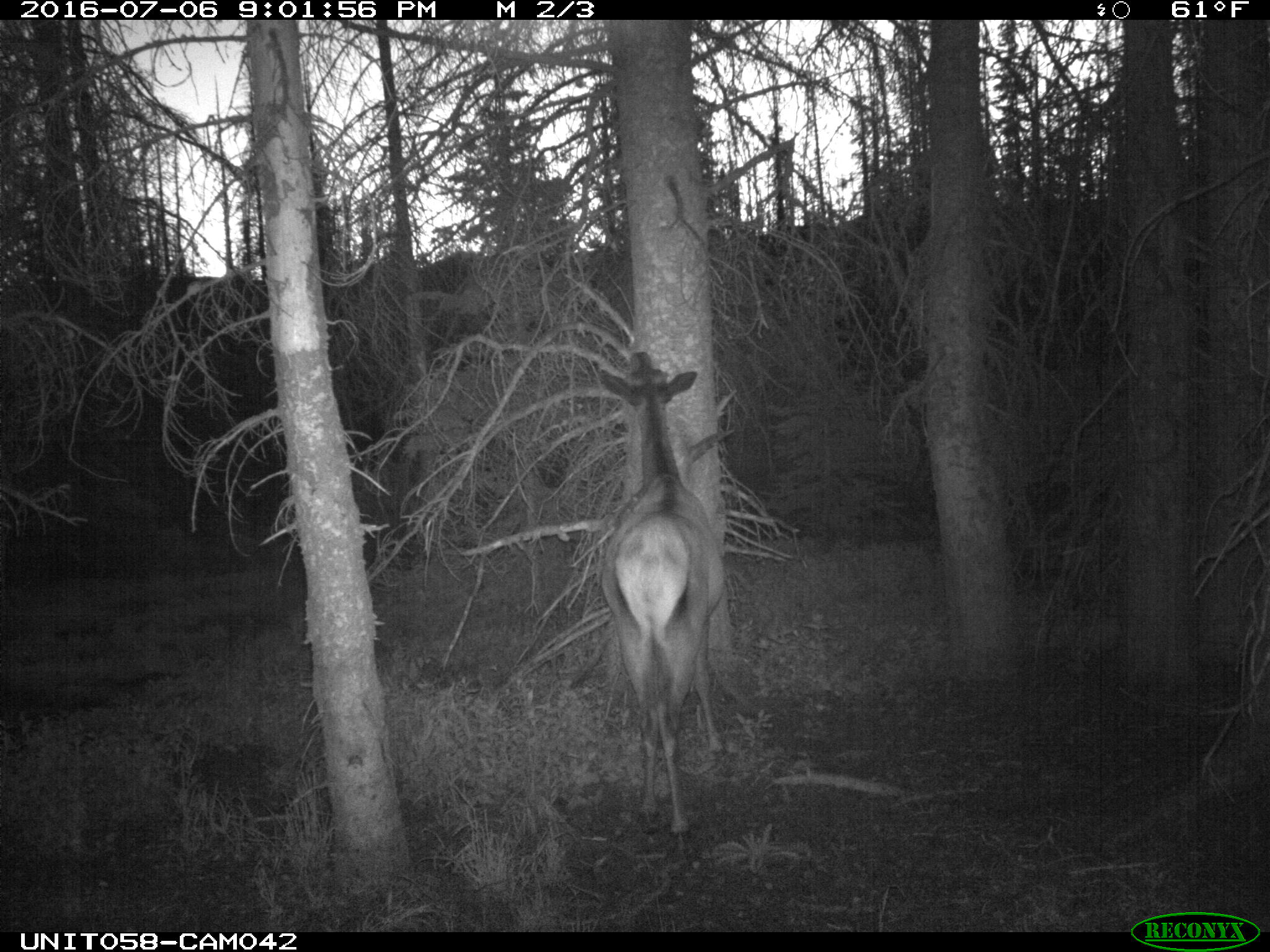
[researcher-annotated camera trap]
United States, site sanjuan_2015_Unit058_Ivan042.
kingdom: Animalia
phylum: Chordata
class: Mammalia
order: Artiodactyla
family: Cervidae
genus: Cervus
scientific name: Cervus elaphus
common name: red deer